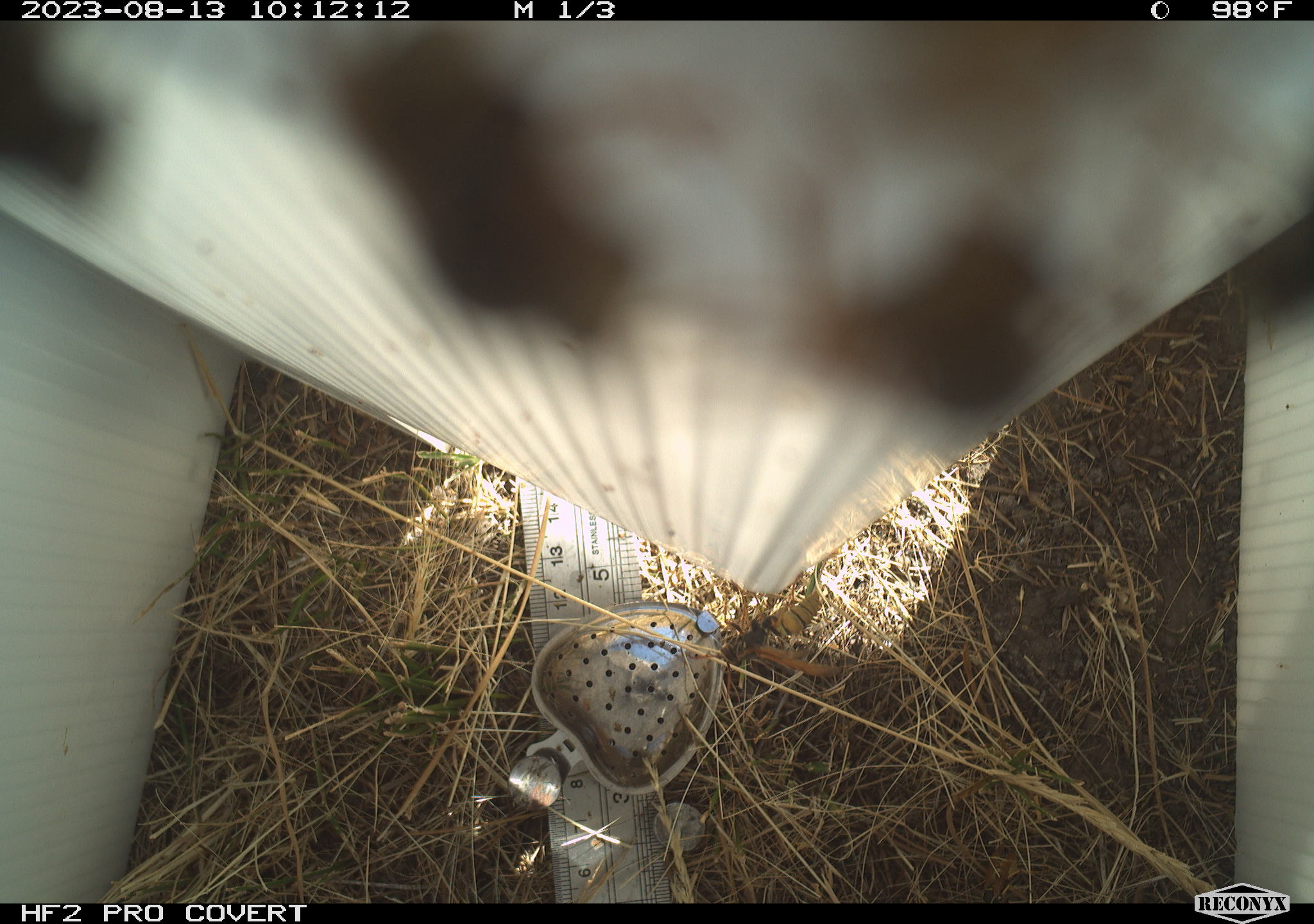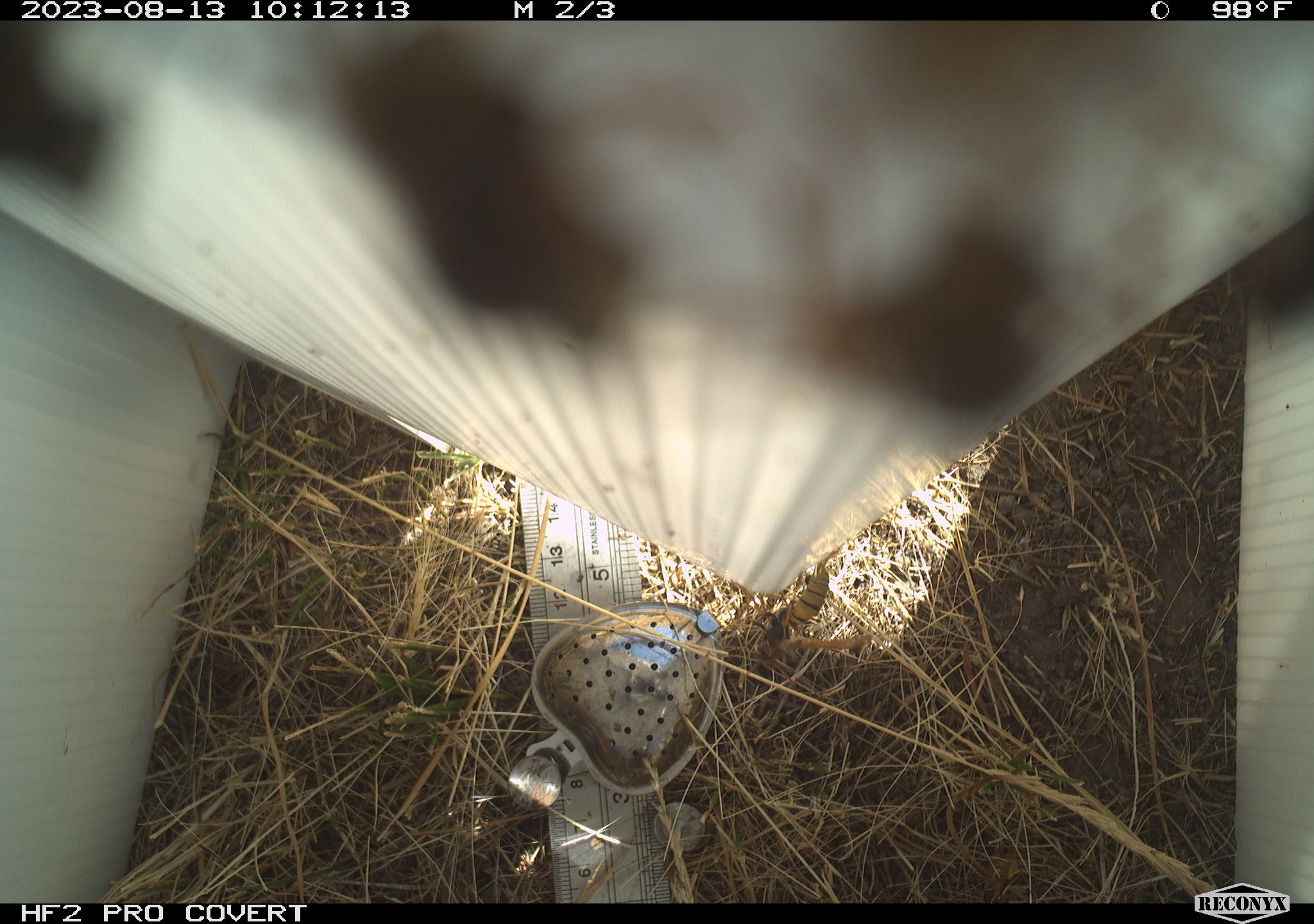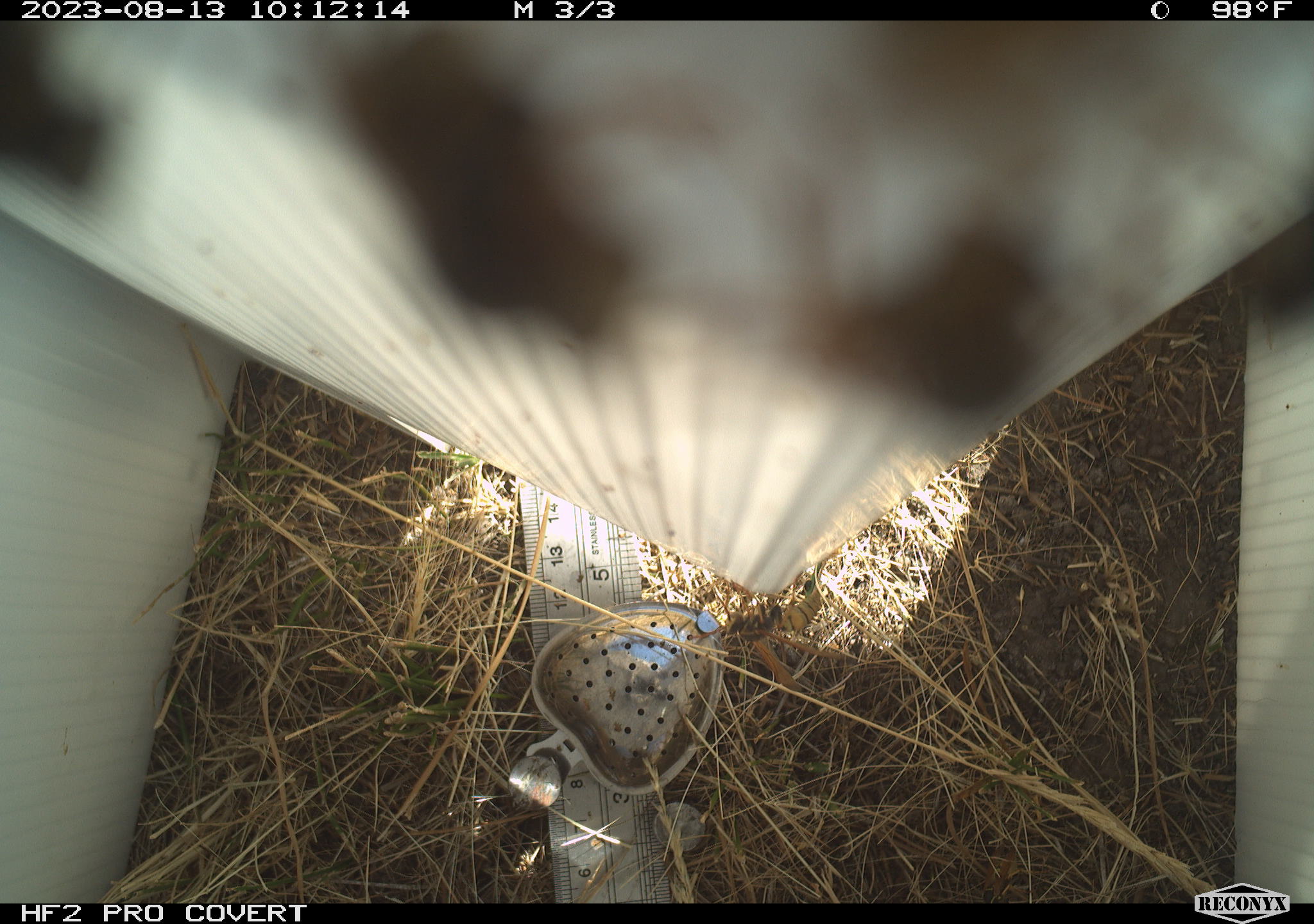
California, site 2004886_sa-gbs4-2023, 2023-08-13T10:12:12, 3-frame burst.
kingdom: Animalia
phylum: Arthropoda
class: Insecta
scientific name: Insecta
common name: insect